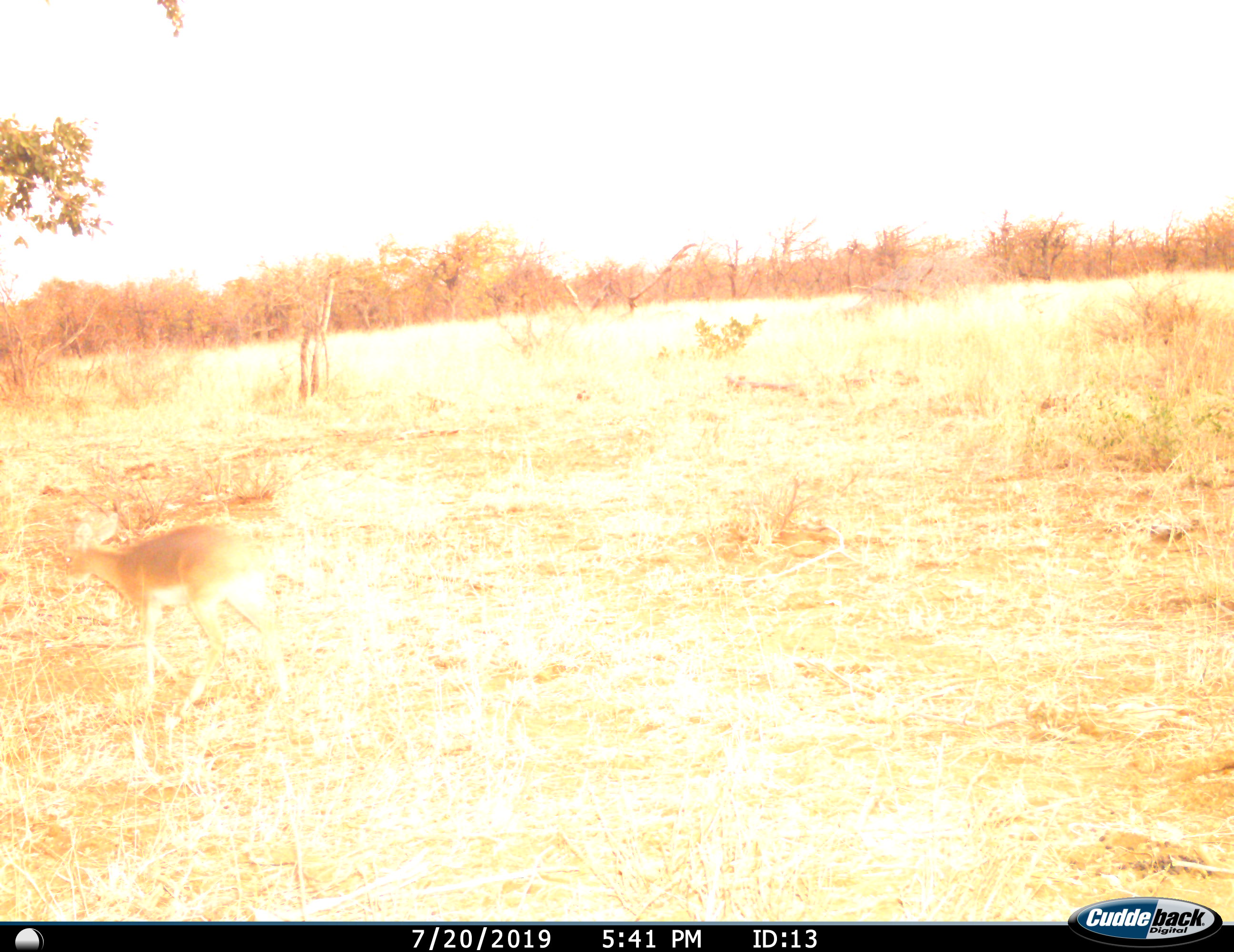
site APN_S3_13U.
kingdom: Animalia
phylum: Chordata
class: Mammalia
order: Artiodactyla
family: Bovidae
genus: Raphicerus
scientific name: Raphicerus campestris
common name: steenbok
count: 1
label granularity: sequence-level